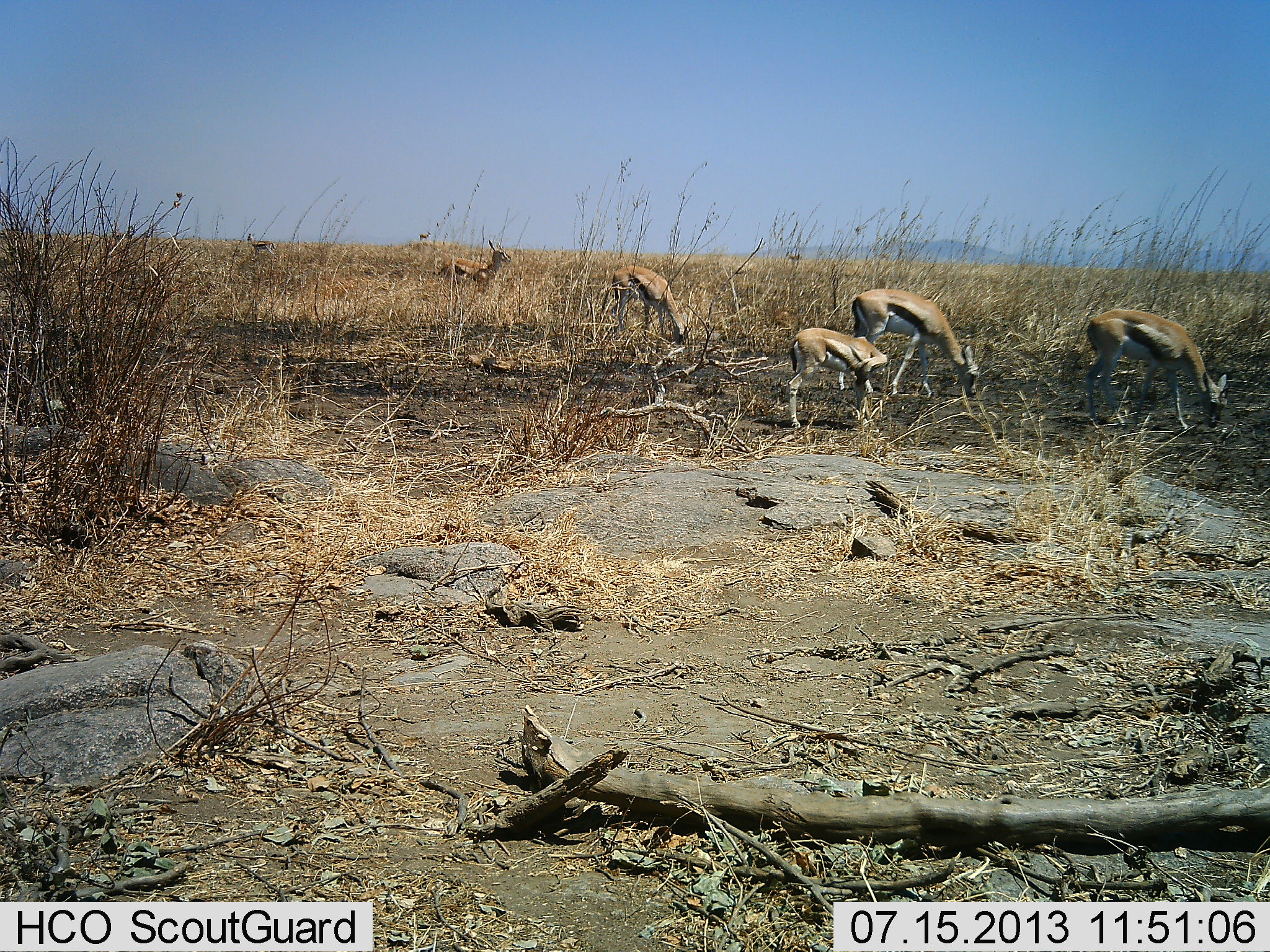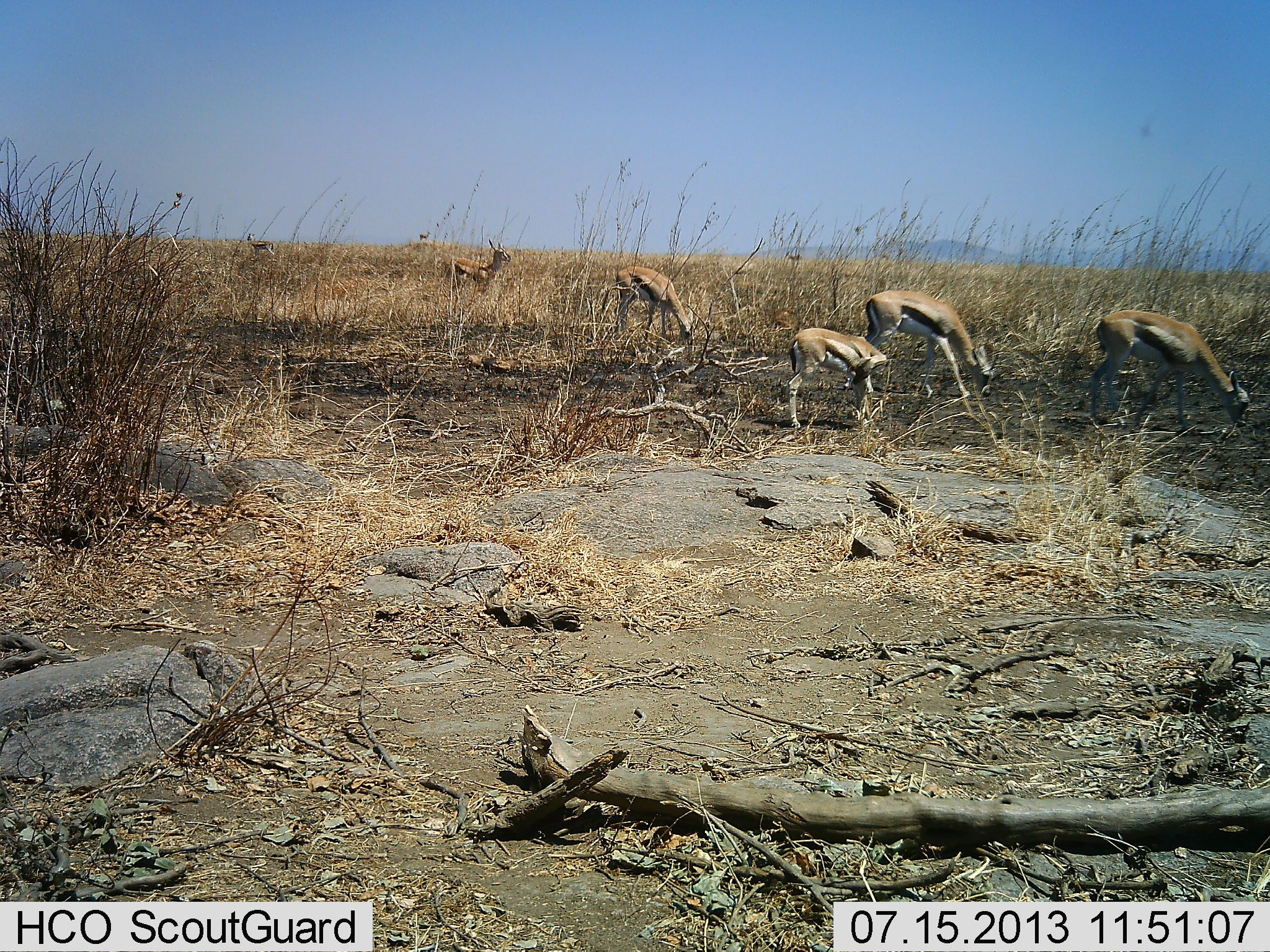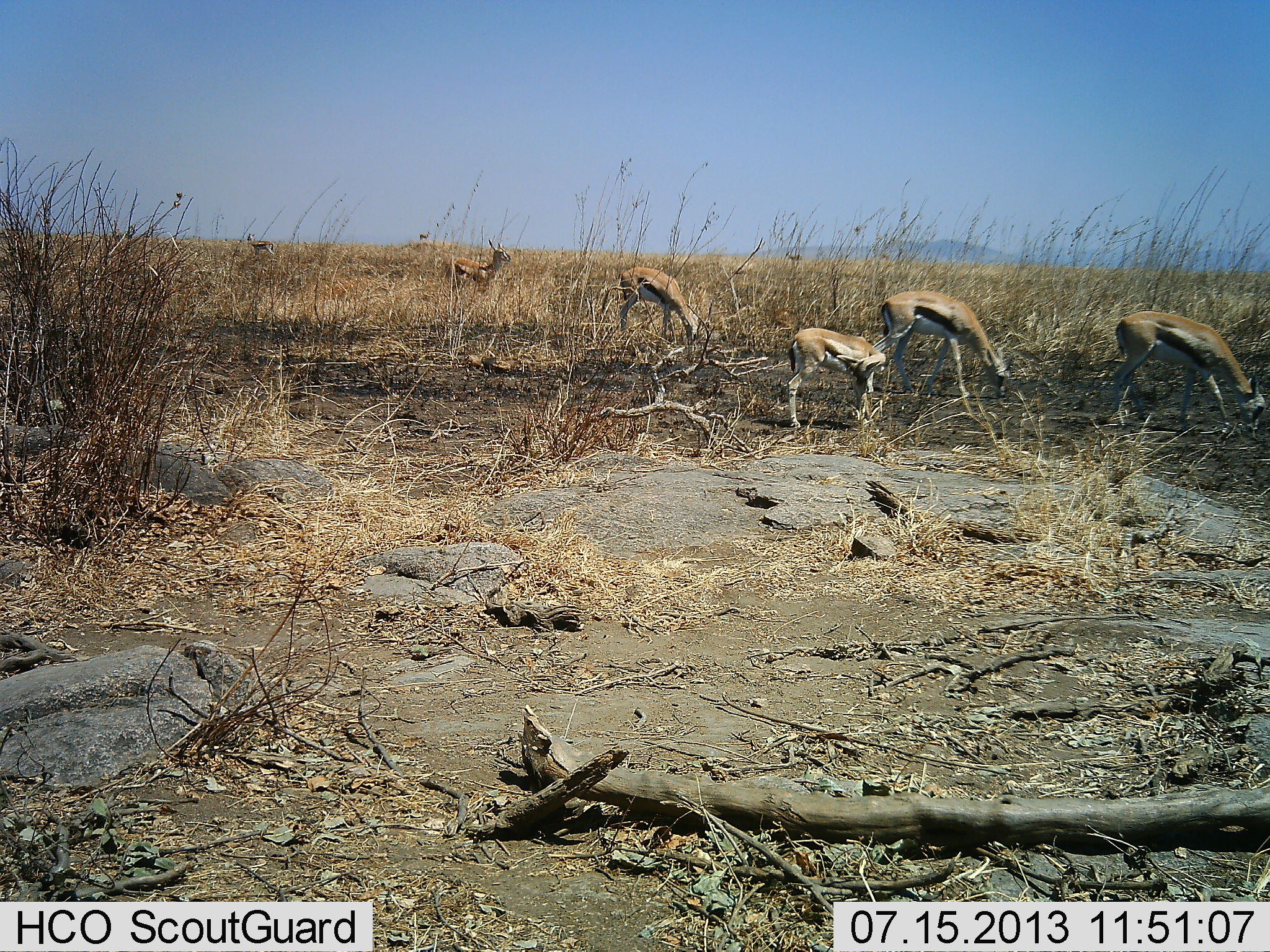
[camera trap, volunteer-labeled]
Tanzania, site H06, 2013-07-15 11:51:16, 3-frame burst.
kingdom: Animalia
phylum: Chordata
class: Mammalia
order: Artiodactyla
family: Bovidae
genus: Eudorcas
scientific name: Eudorcas thomsonii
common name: thomson's gazelle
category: gazellethomsons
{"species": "gazellethomsons (thomson's gazelle) (Eudorcas thomsonii)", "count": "6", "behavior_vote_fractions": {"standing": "44%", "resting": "0%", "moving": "25%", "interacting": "0%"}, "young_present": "19%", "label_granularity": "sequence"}